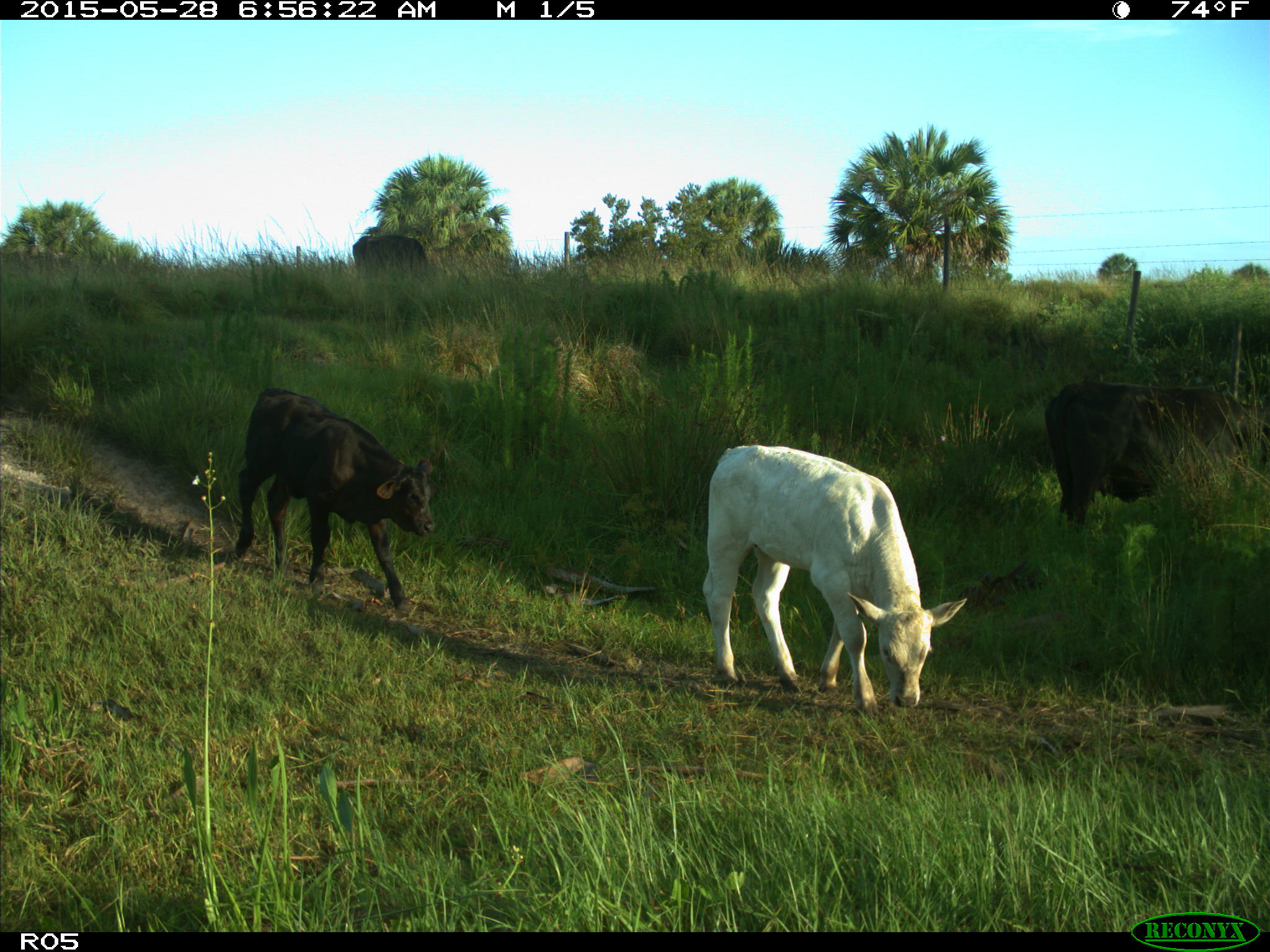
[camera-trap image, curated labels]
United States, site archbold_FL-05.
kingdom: Animalia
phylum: Chordata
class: Mammalia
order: Artiodactyla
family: Bovidae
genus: Bos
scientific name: Bos taurus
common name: domestic cow